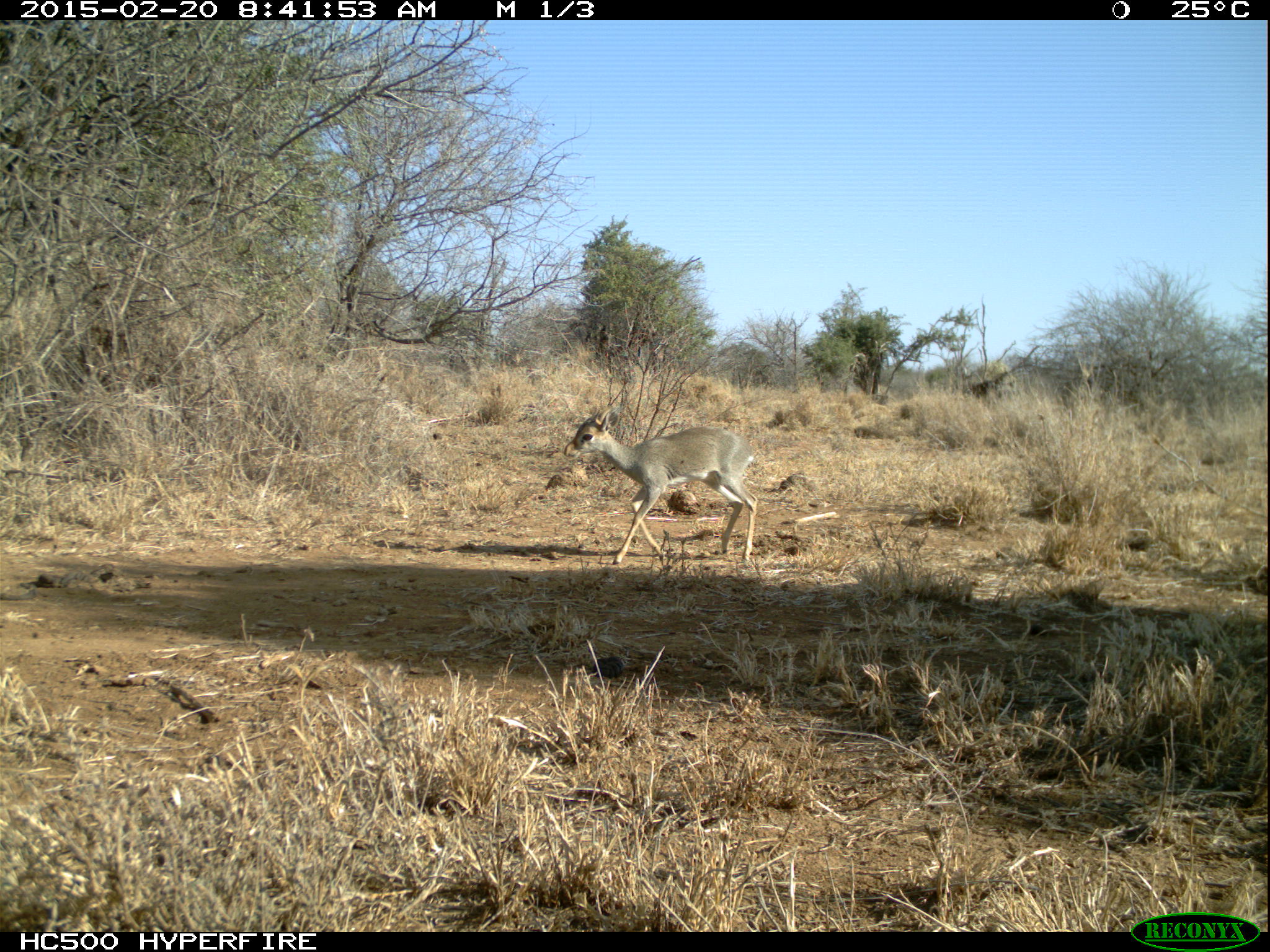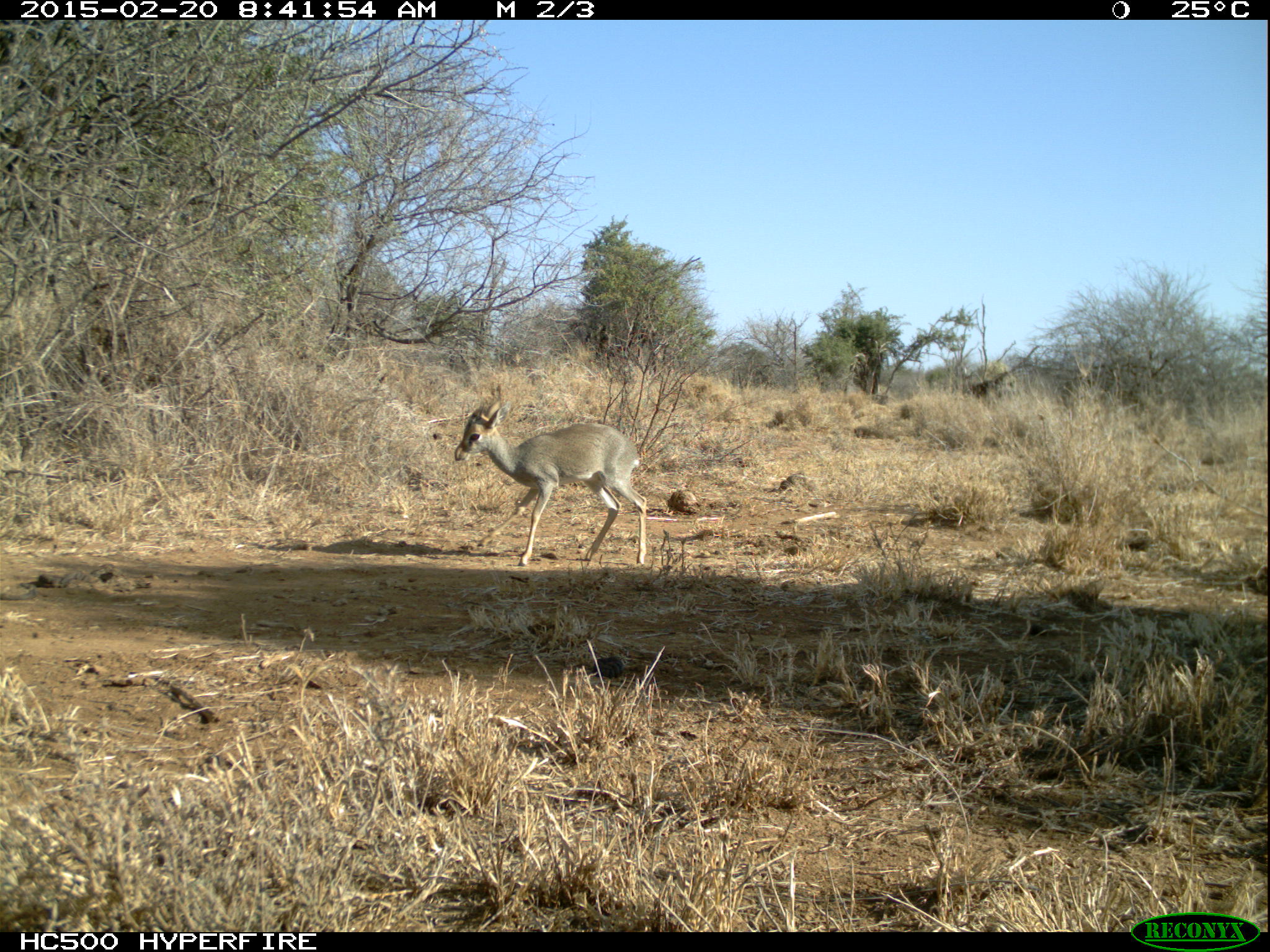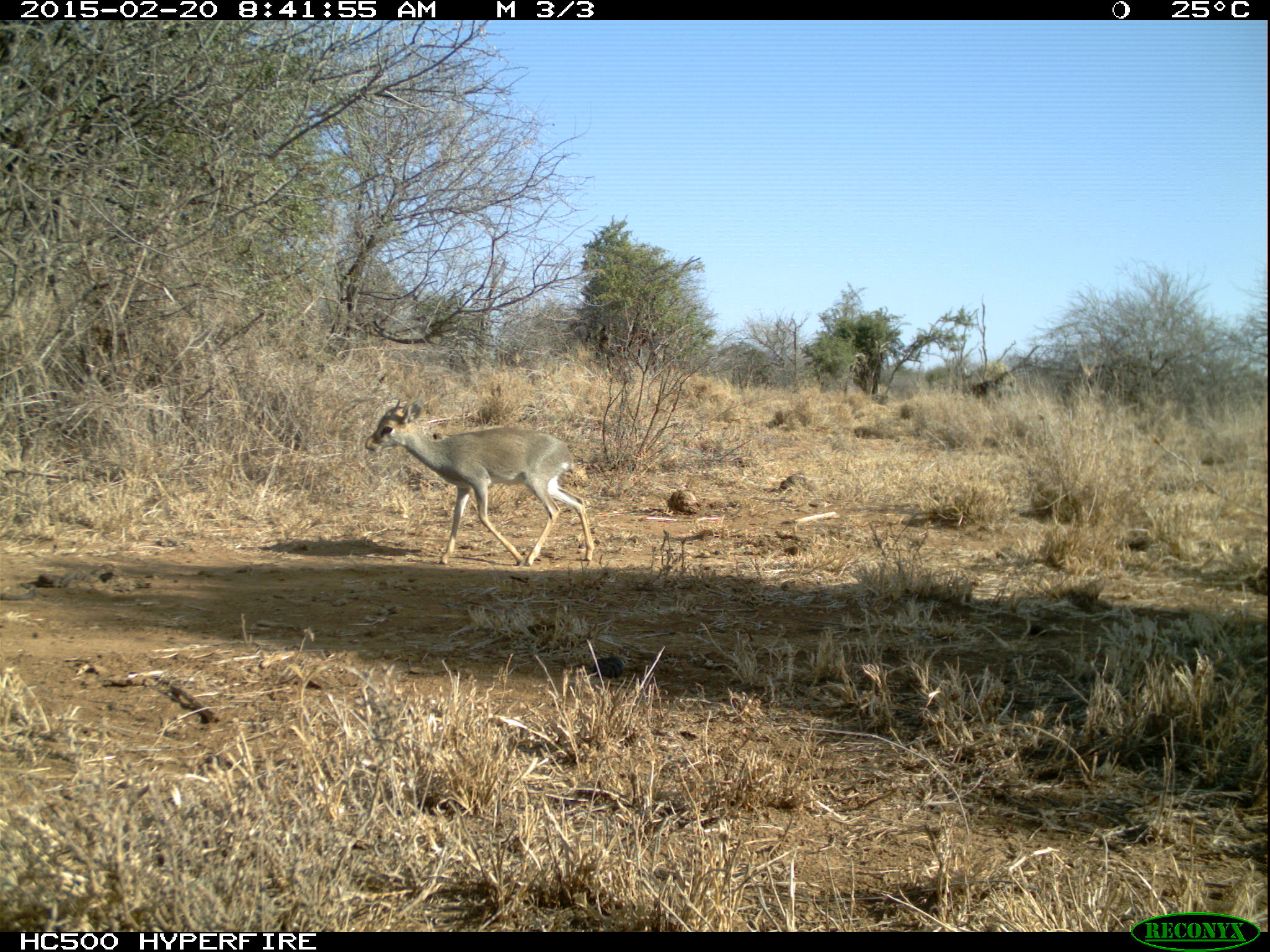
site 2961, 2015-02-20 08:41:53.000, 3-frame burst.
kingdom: Animalia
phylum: Chordata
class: Mammalia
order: Artiodactyla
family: Bovidae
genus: Madoqua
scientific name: Madoqua guentheri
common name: günther's dik-dik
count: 1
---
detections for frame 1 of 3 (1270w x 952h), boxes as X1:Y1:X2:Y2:
madoqua guentheri: 560:404:757:564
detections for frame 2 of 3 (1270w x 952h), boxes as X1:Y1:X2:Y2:
madoqua guentheri: 453:401:649:565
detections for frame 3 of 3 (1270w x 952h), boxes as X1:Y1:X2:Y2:
madoqua guentheri: 364:399:591:564